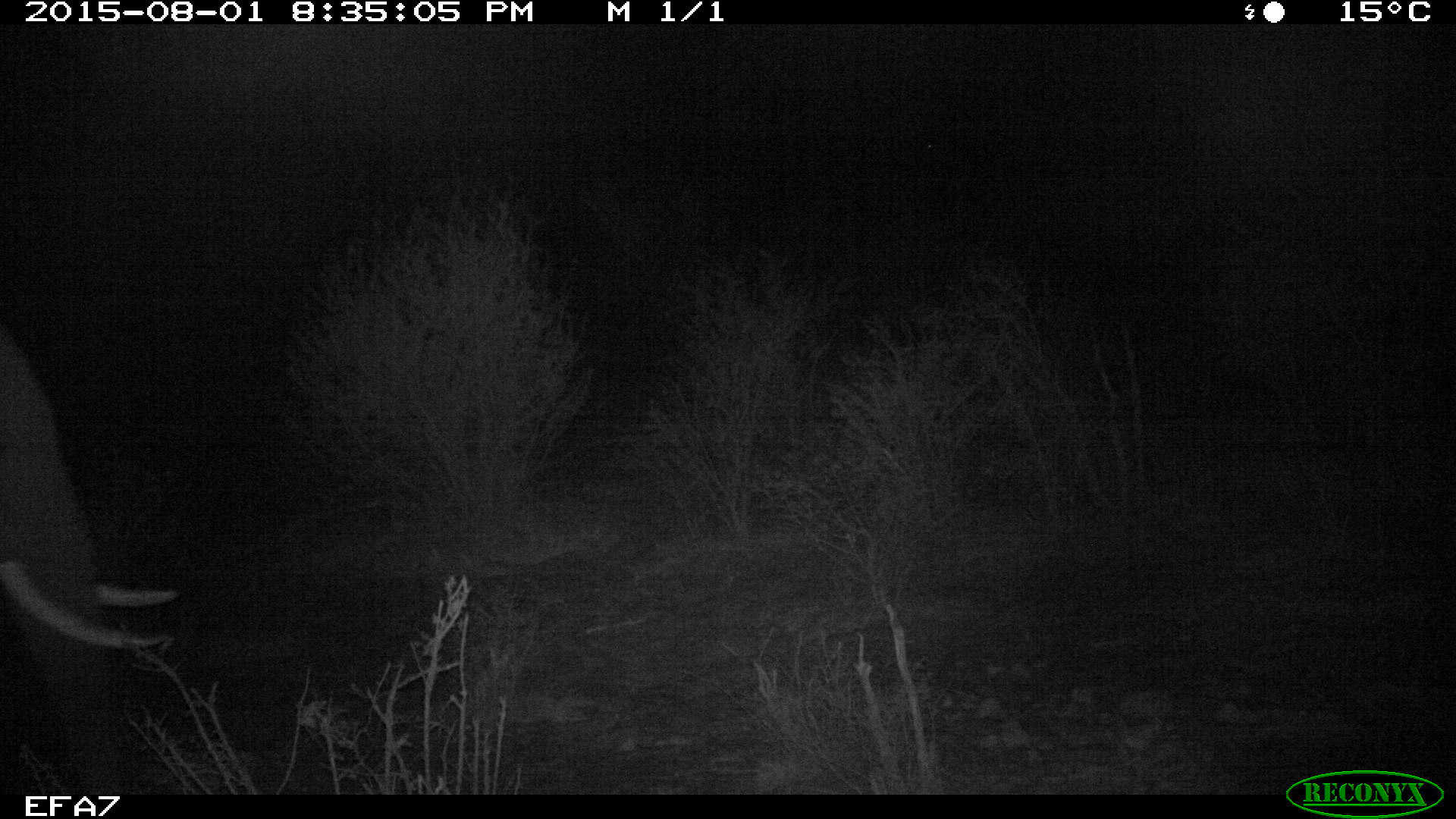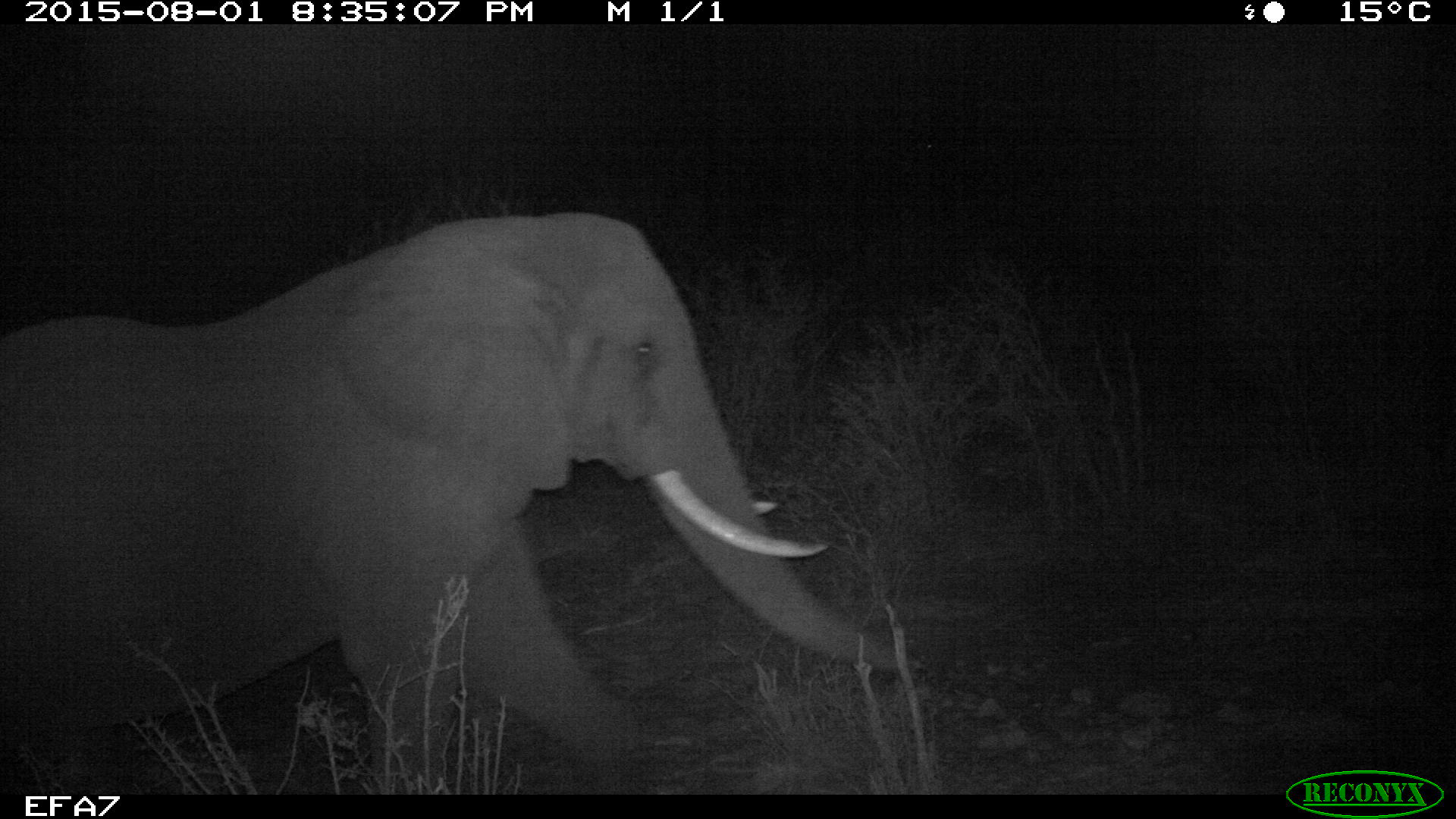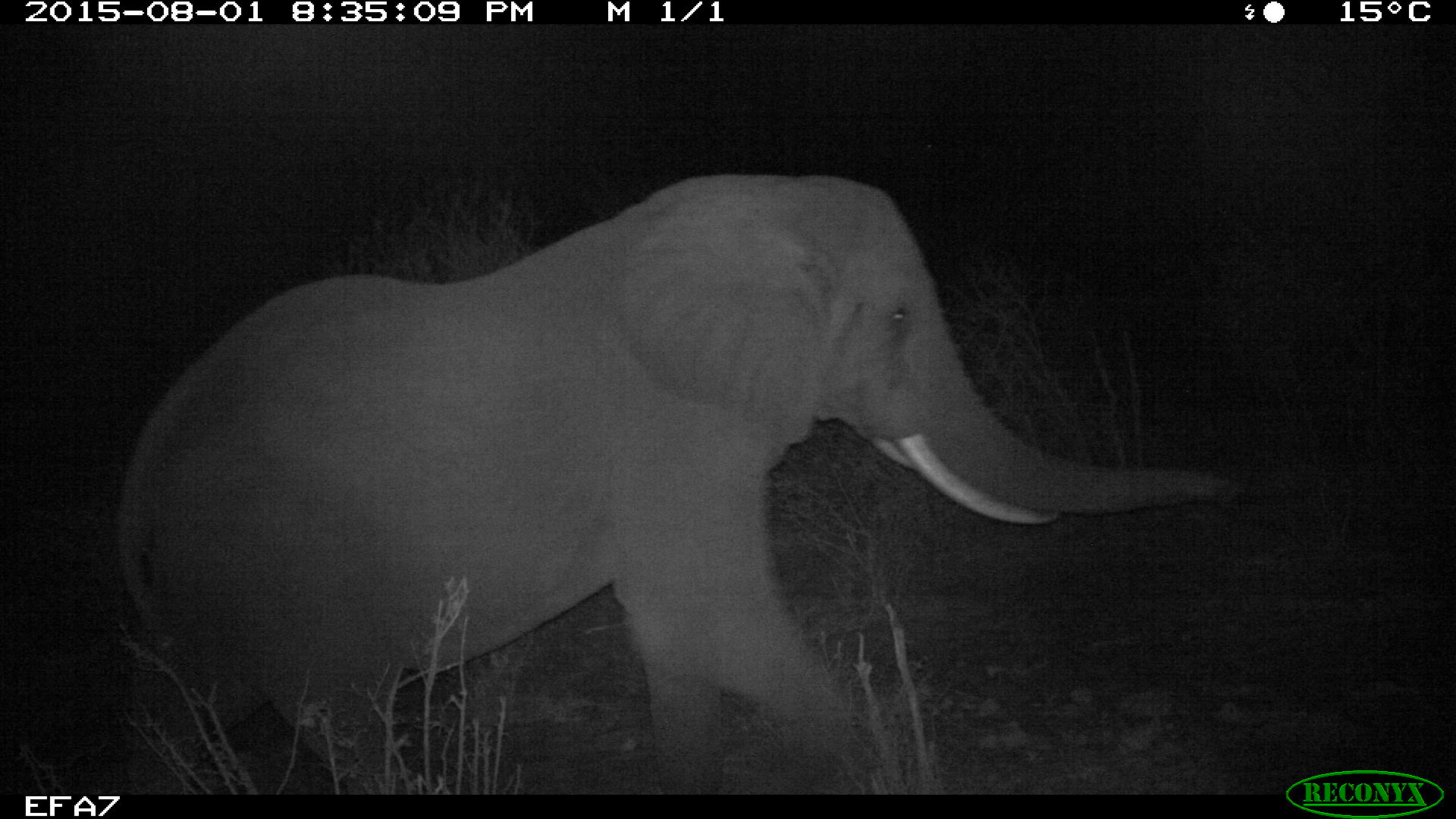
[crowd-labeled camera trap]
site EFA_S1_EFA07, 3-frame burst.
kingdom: Animalia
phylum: Chordata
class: Mammalia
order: Proboscidea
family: Elephantidae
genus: Loxodonta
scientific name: Loxodonta africana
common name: african bush elephant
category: elephant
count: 1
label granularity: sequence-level